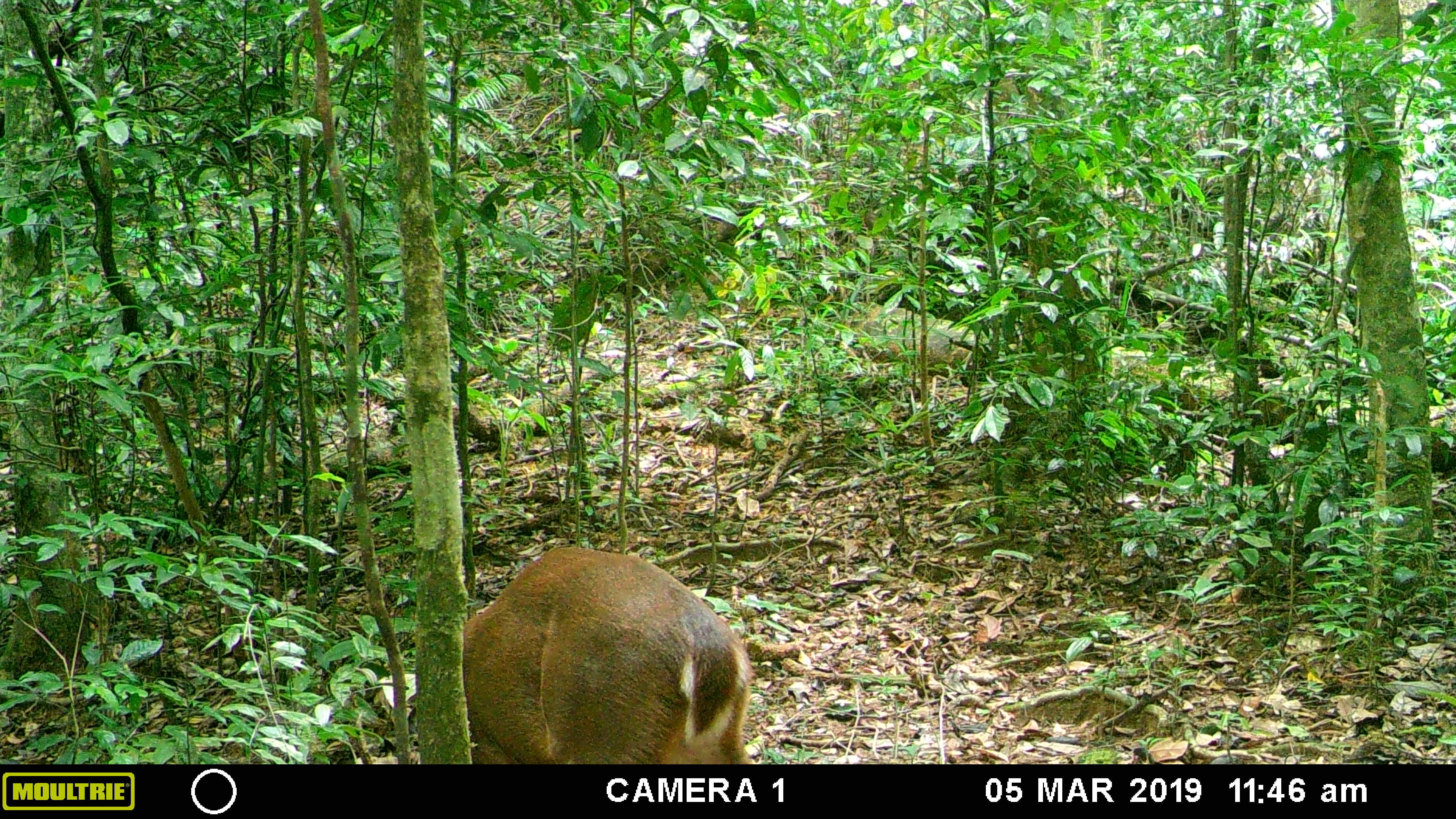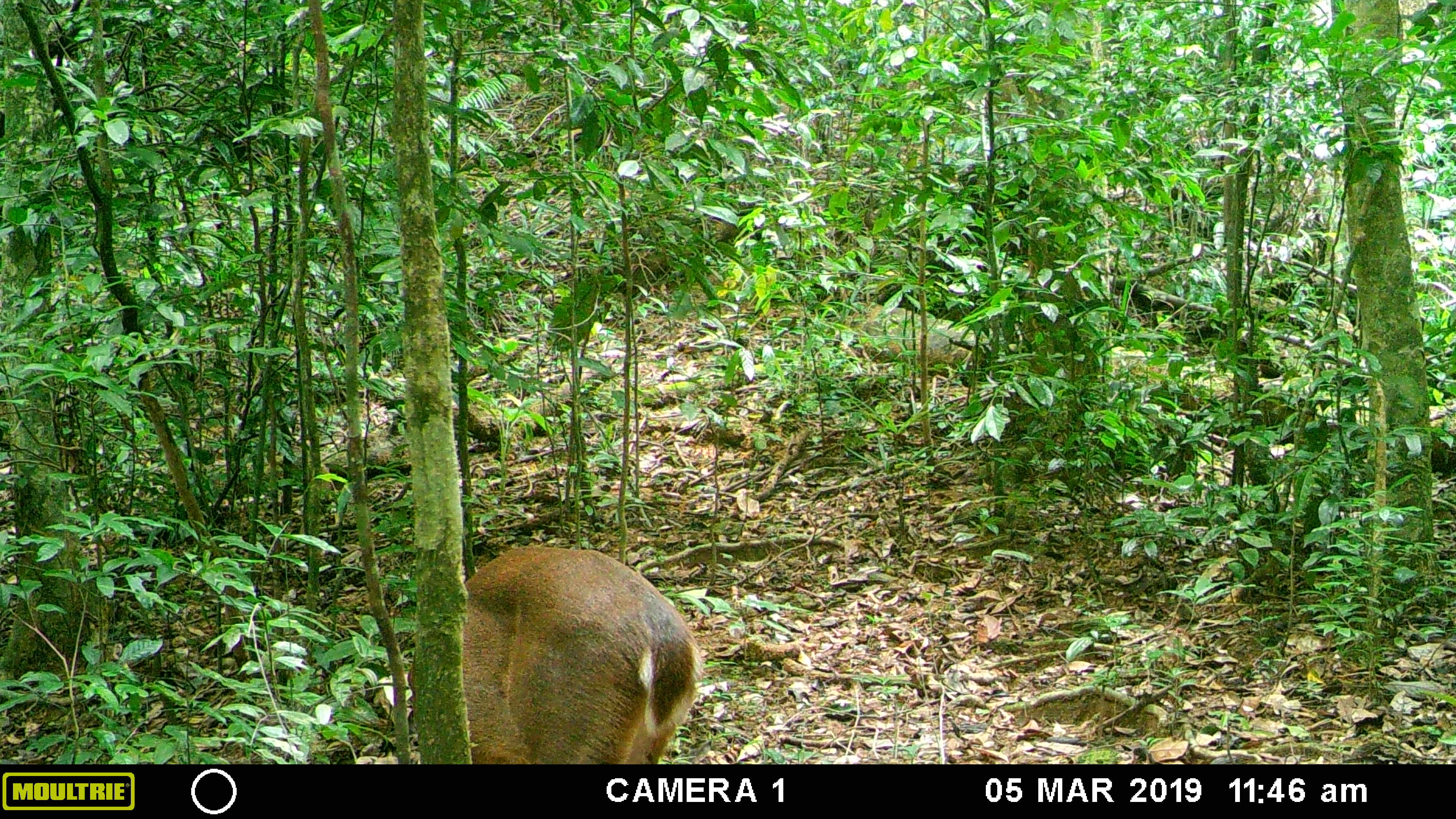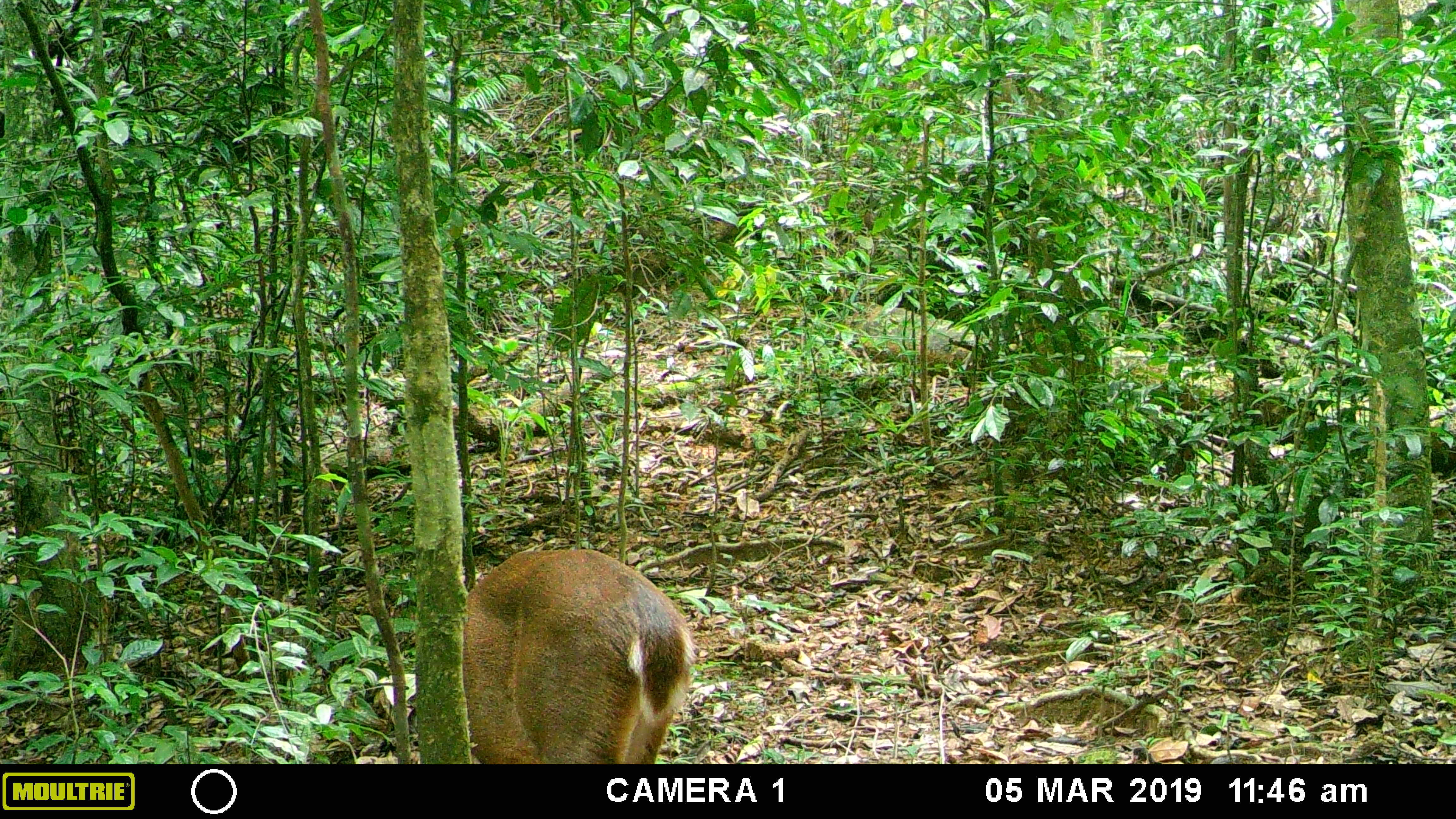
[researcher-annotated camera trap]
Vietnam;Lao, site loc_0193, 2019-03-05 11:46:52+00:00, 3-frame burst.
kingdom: Animalia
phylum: Chordata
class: Mammalia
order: Artiodactyla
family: Cervidae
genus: Muntiacus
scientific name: Muntiacus vuquangensis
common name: large-antlered muntjac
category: large antlered muntjac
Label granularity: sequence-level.